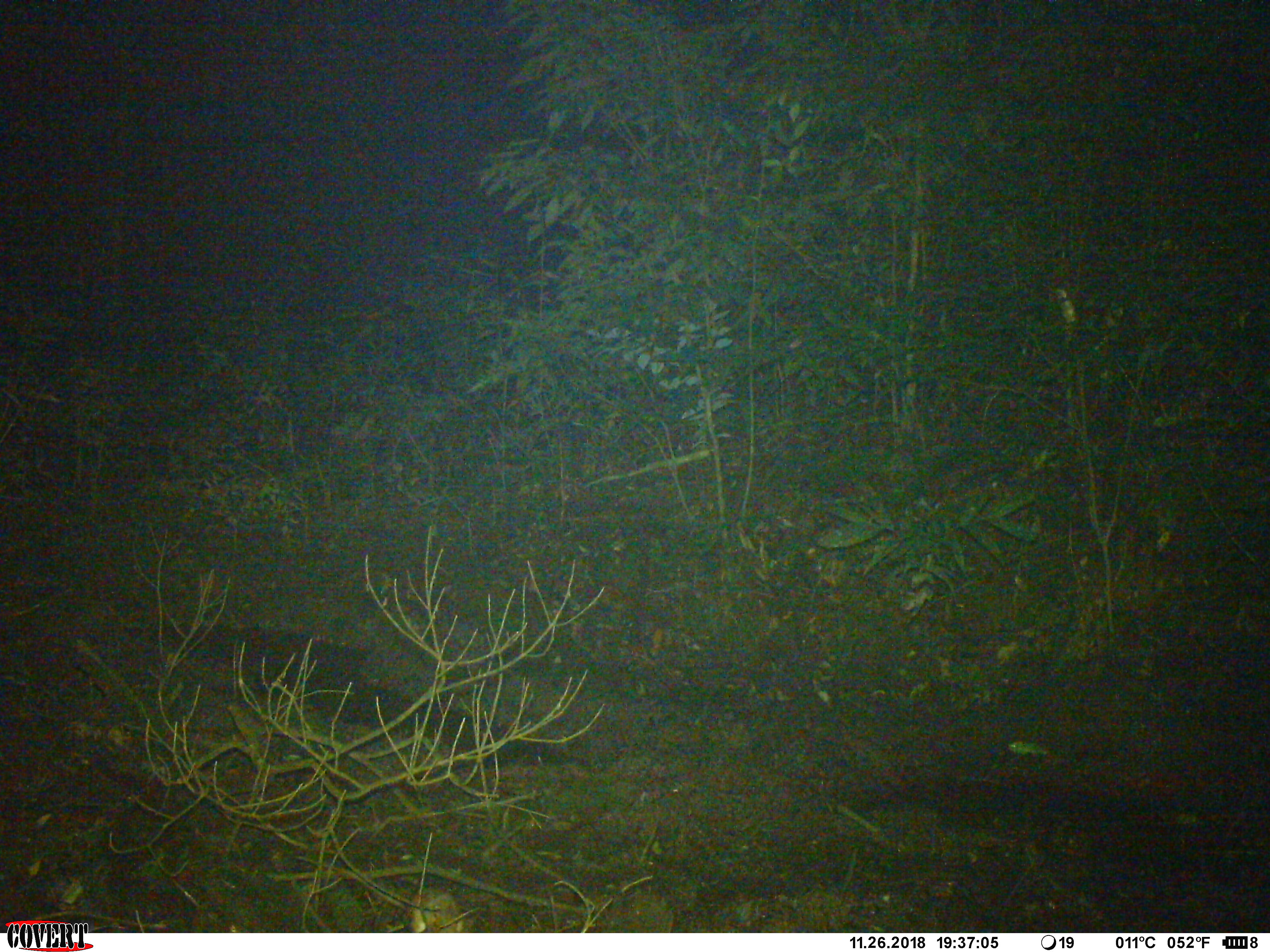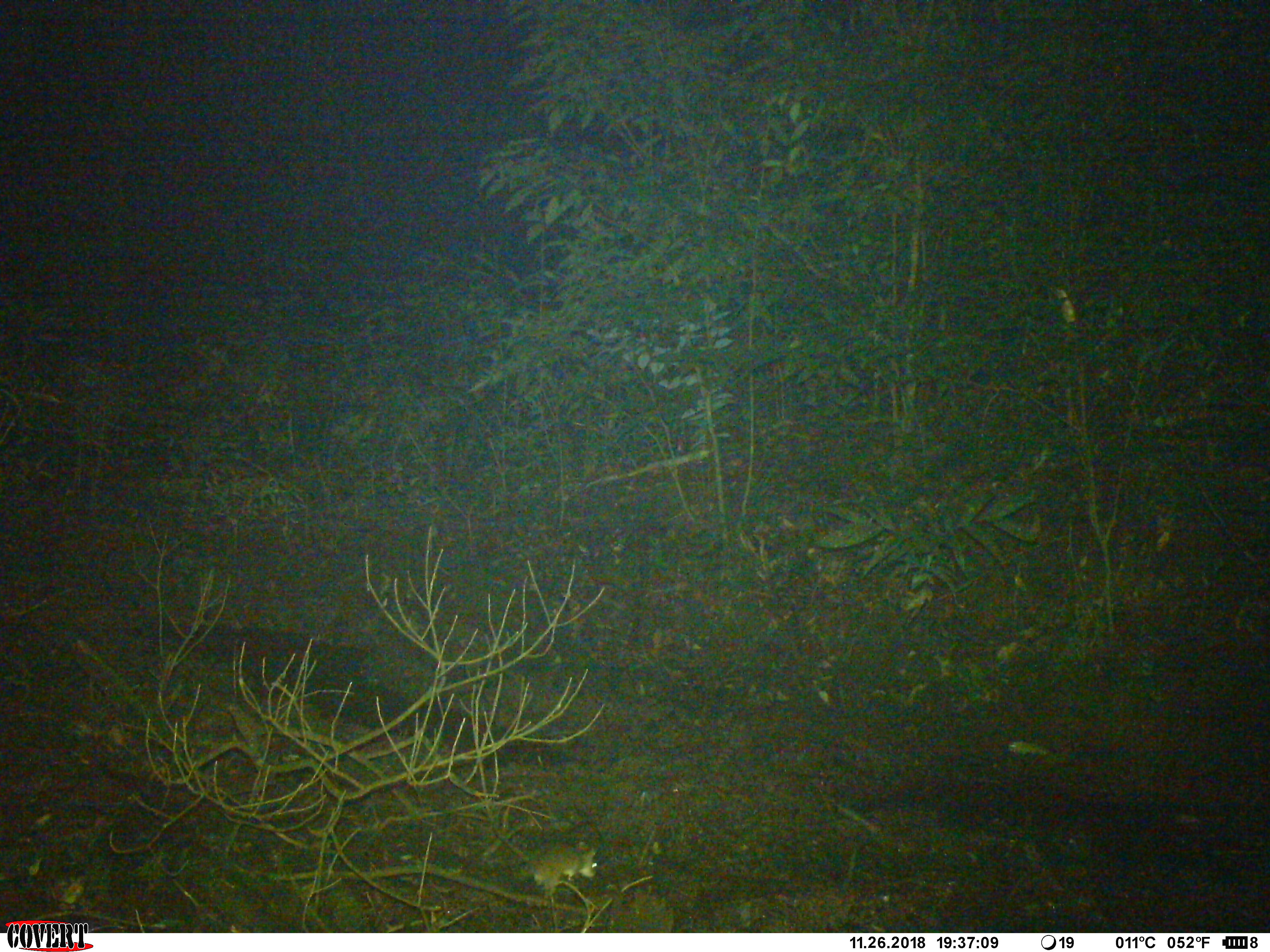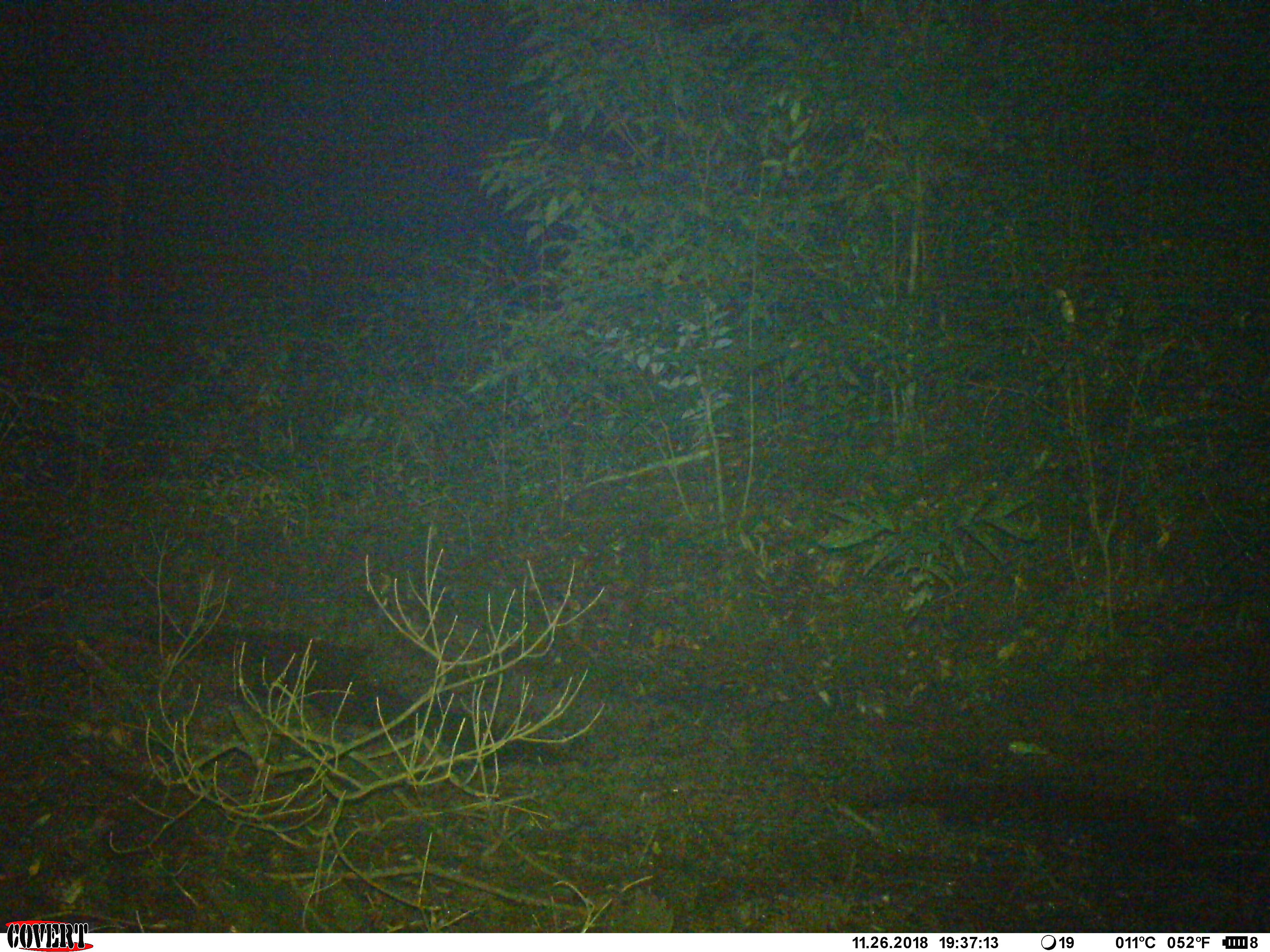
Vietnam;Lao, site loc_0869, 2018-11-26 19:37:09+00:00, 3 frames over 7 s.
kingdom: Animalia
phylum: Chordata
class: Mammalia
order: Rodentia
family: Muridae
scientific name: Muridae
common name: old-world mice and rats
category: unidentified murid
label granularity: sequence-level